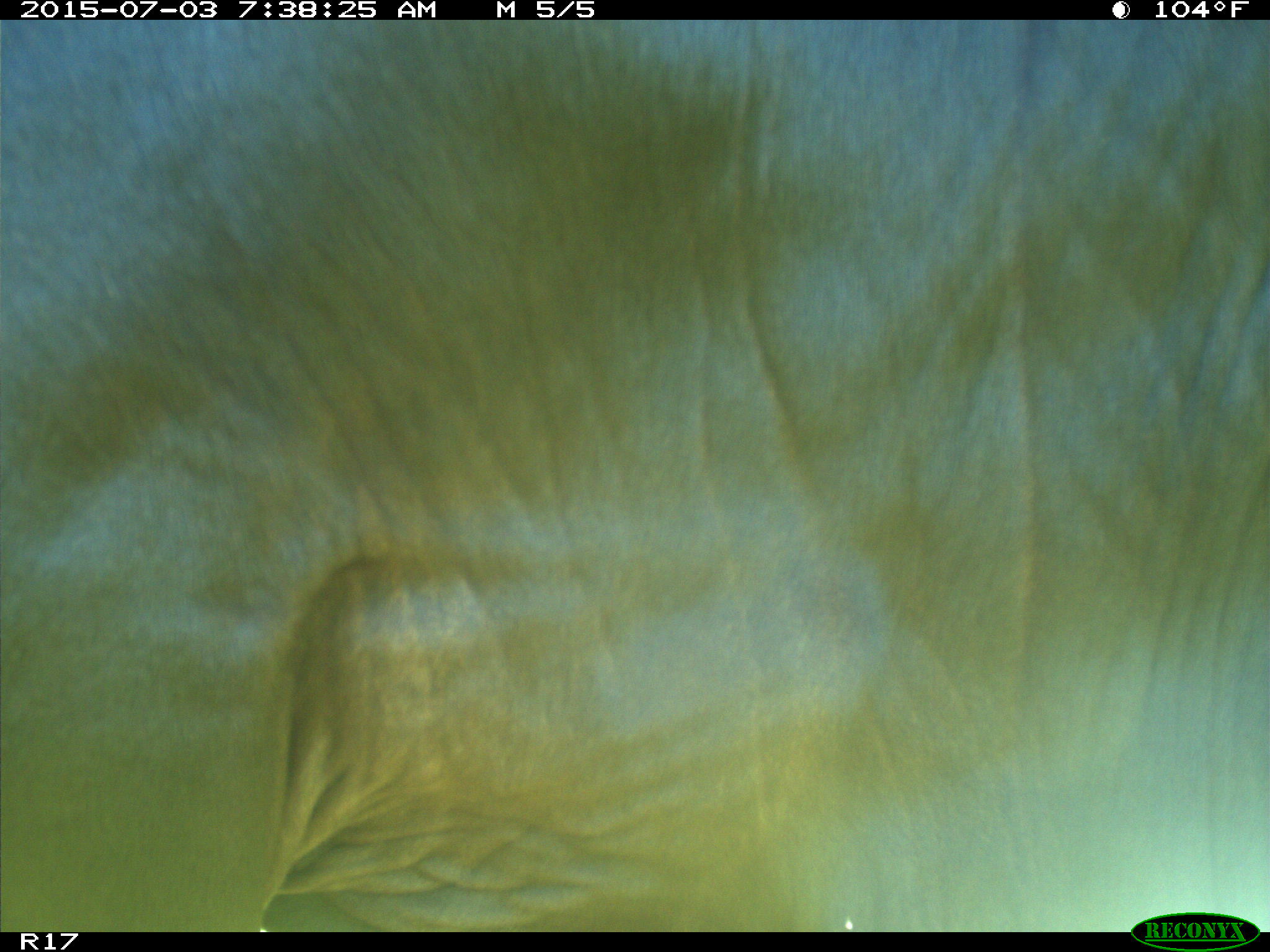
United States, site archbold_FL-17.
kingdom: Animalia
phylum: Chordata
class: Mammalia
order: Artiodactyla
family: Bovidae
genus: Bos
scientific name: Bos taurus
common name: domestic cow